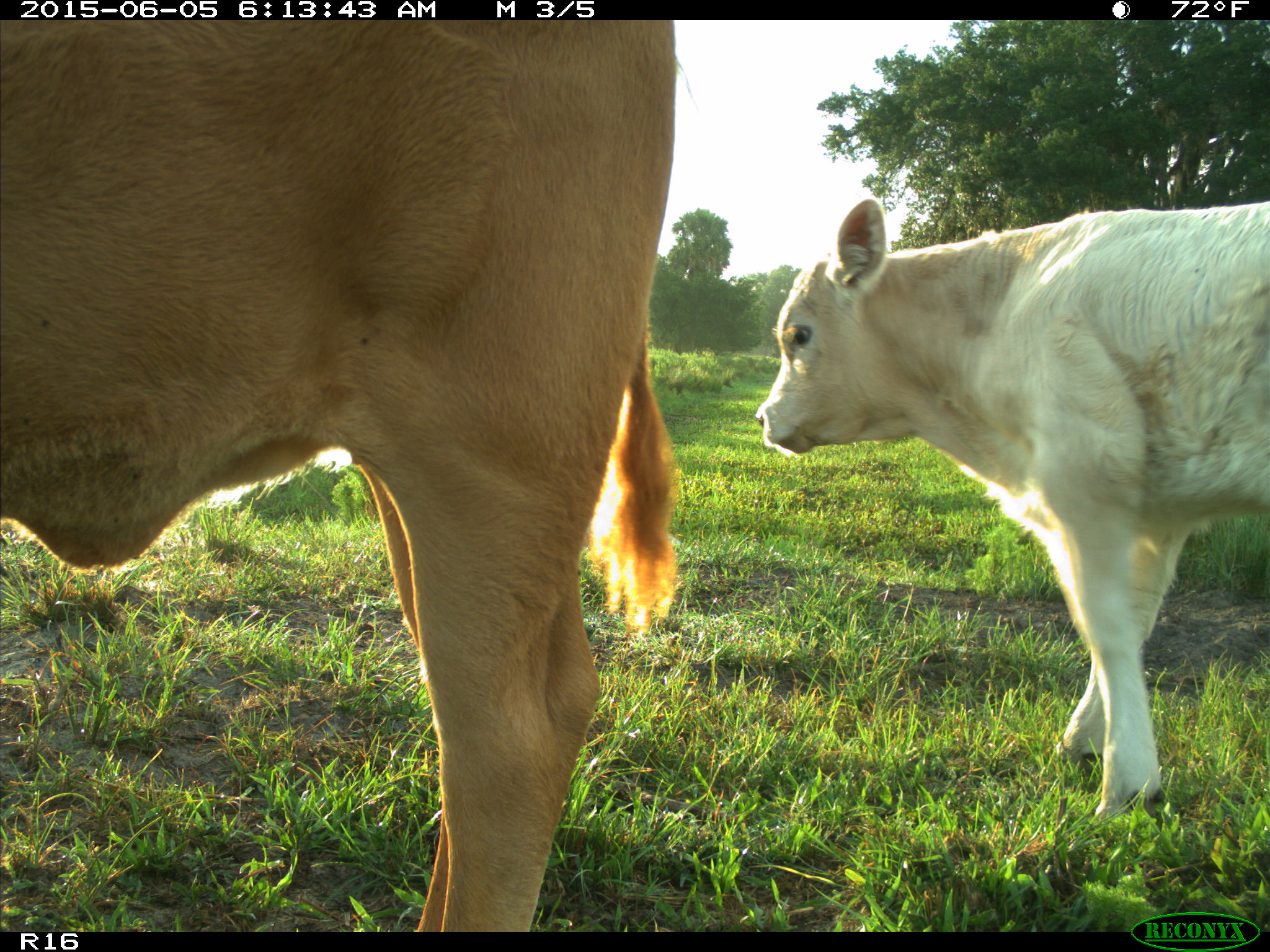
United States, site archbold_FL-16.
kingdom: Animalia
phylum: Chordata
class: Mammalia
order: Artiodactyla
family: Bovidae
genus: Bos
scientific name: Bos taurus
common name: domestic cow